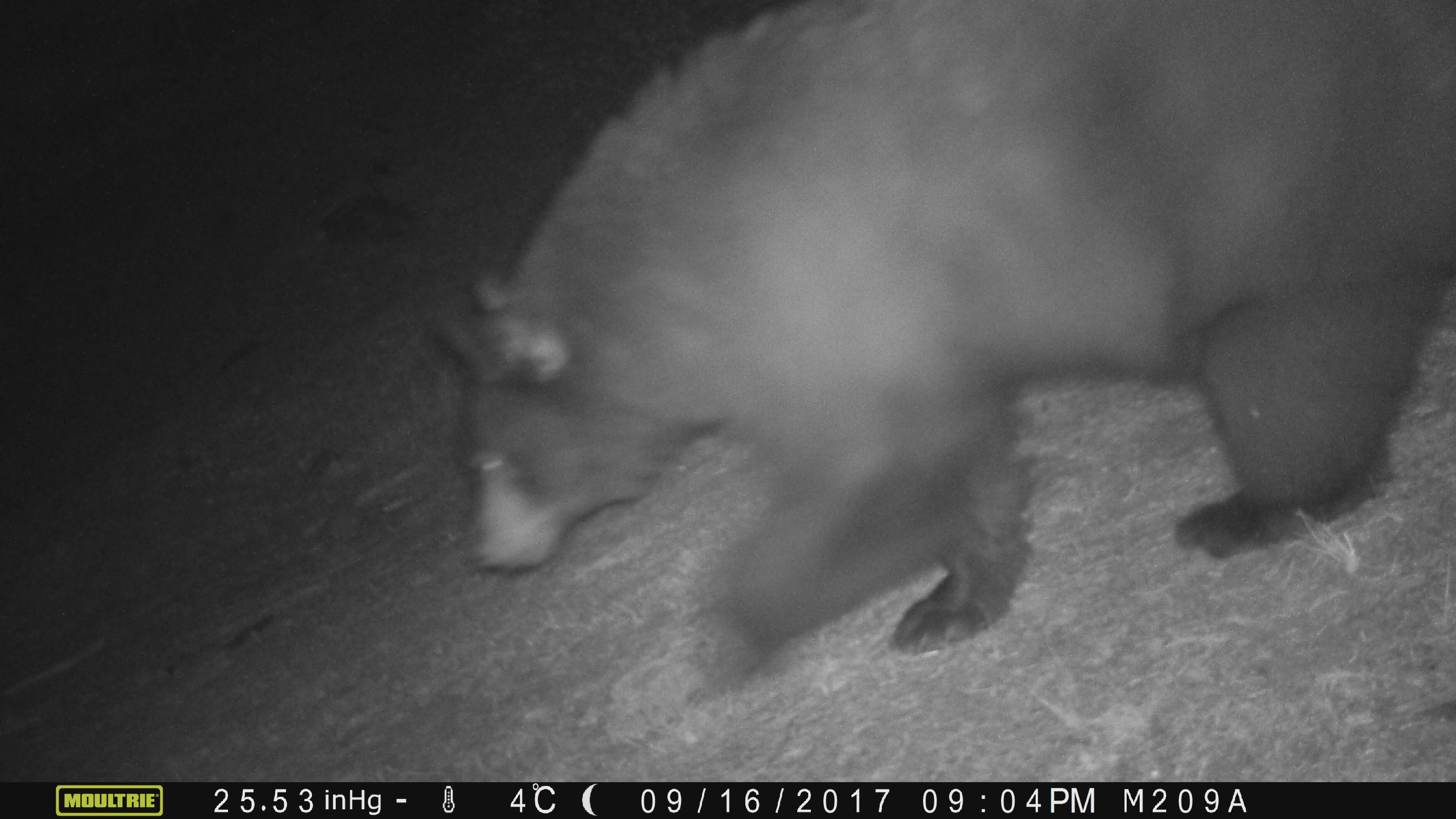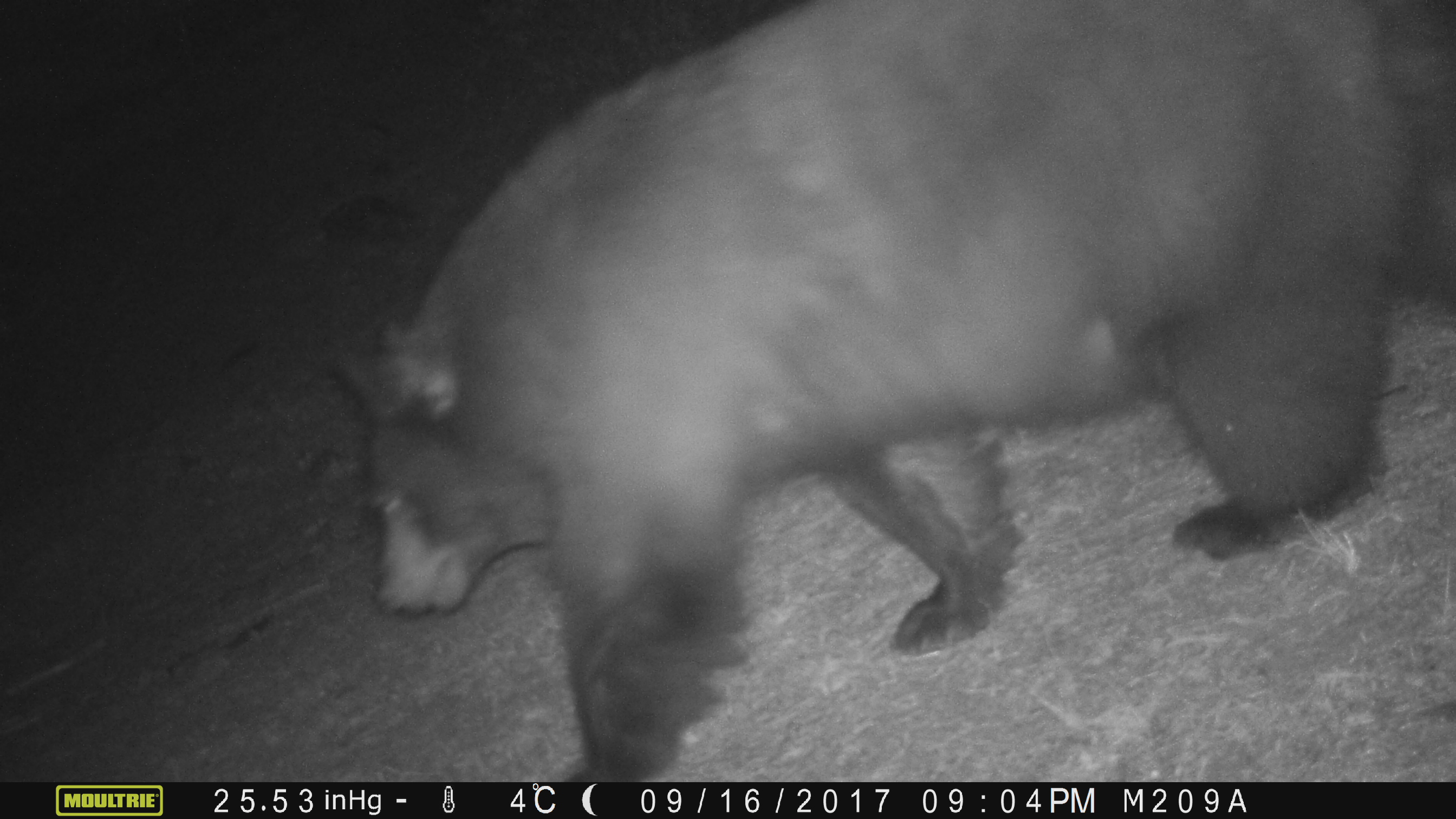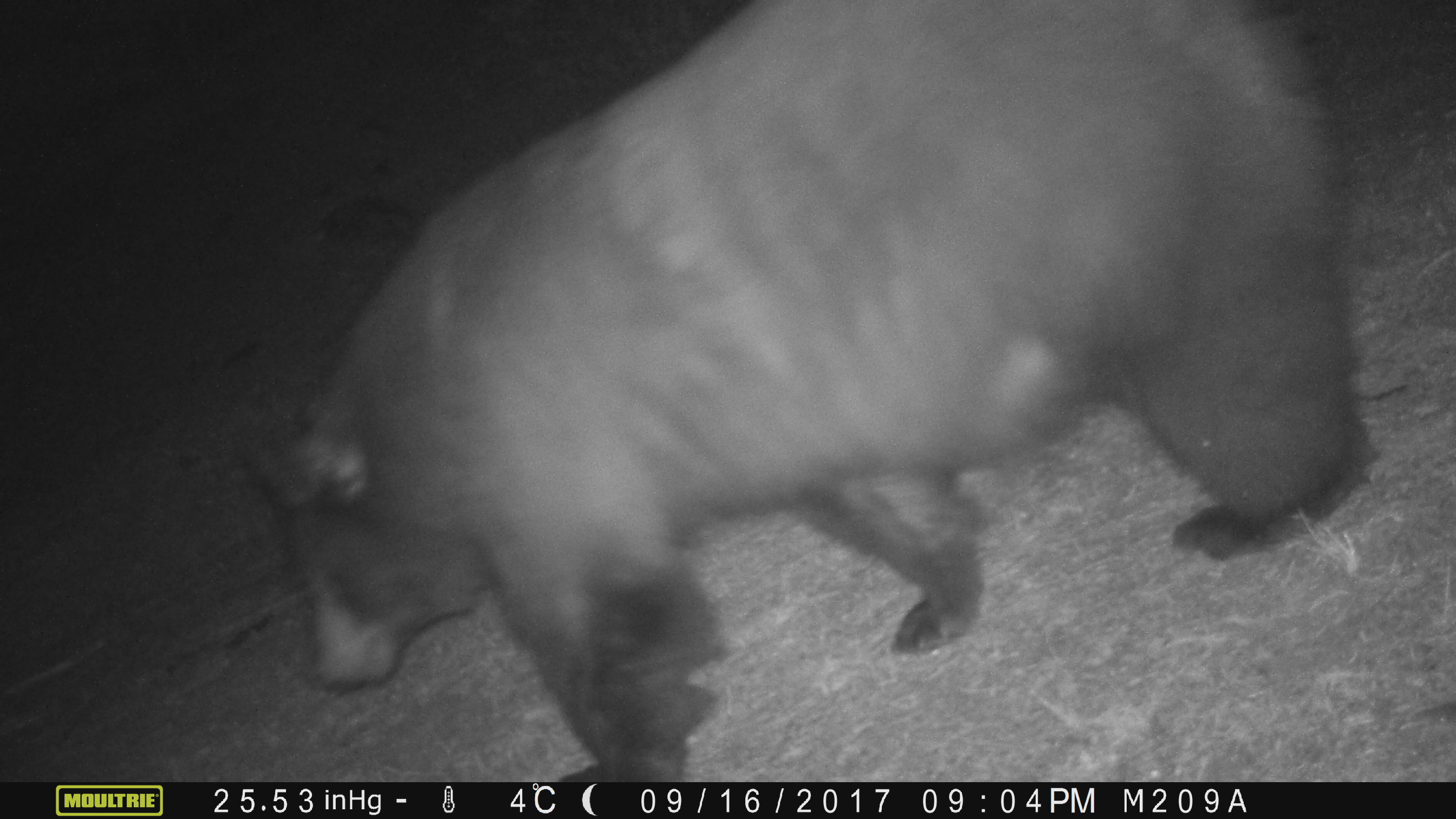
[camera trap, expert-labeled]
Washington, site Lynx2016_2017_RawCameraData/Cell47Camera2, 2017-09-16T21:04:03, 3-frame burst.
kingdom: Animalia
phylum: Chordata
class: Mammalia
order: Carnivora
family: Ursidae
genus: Ursus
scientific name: Ursus americanus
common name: american black bear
Ursus americanus (american black bear). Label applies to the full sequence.